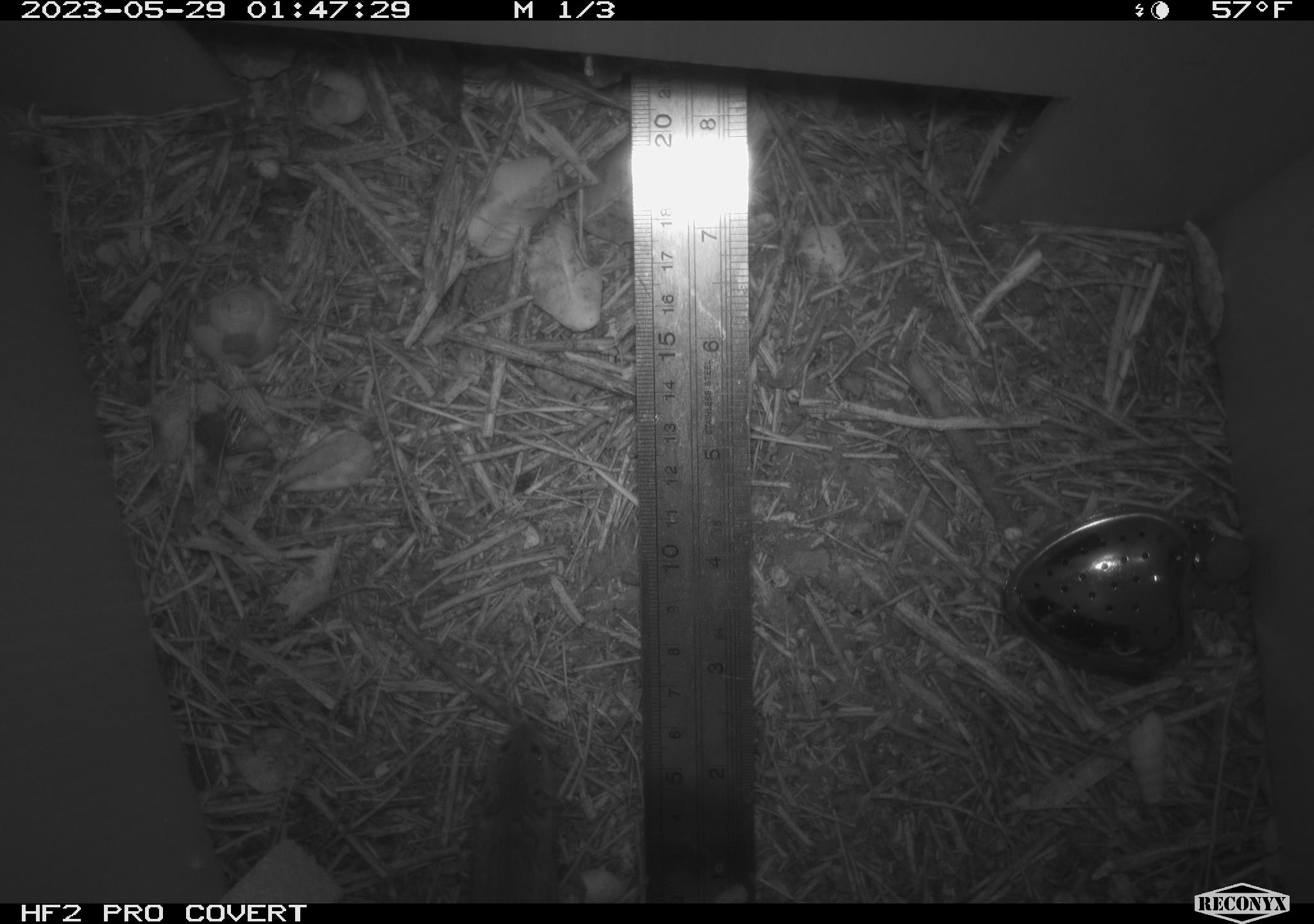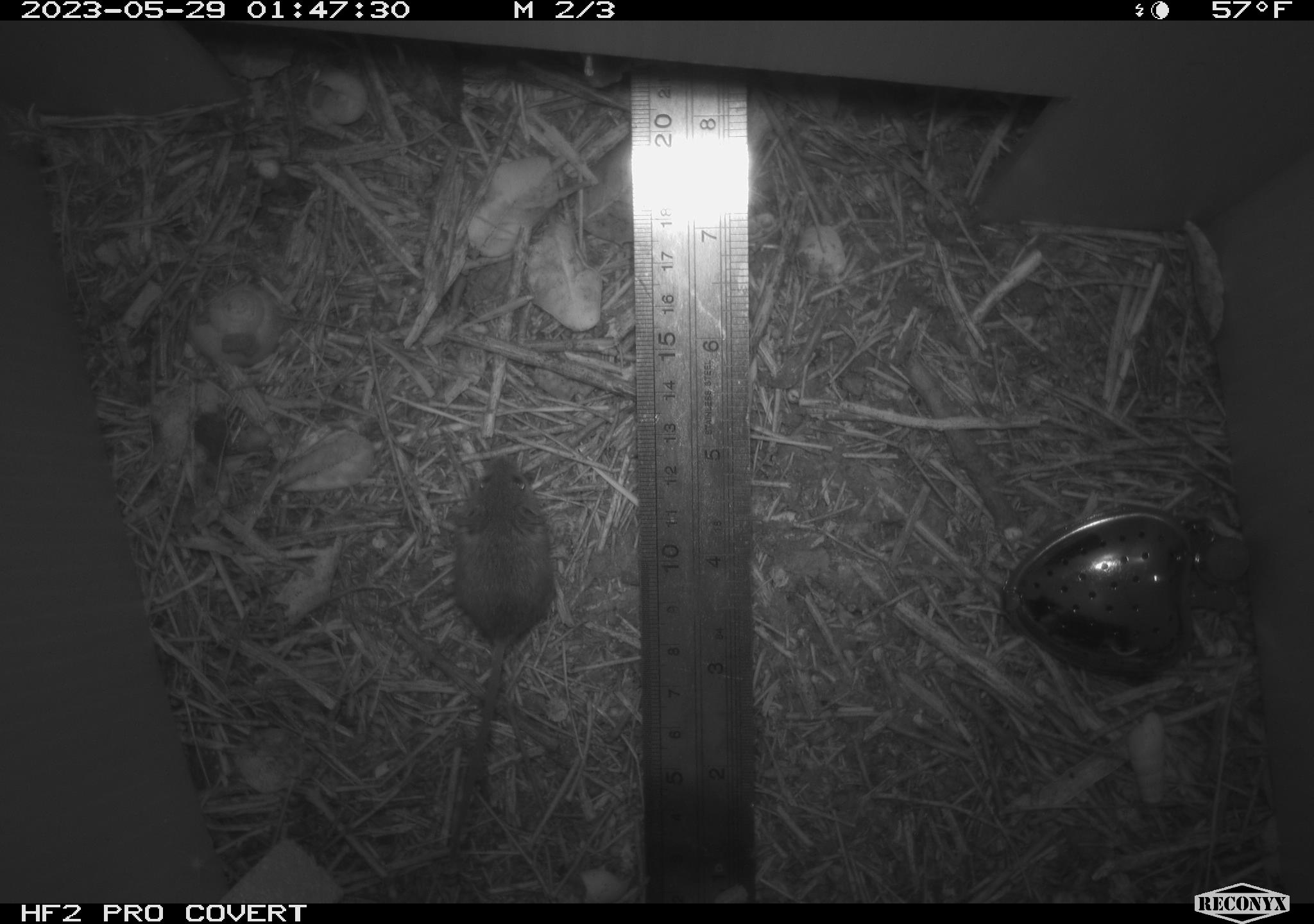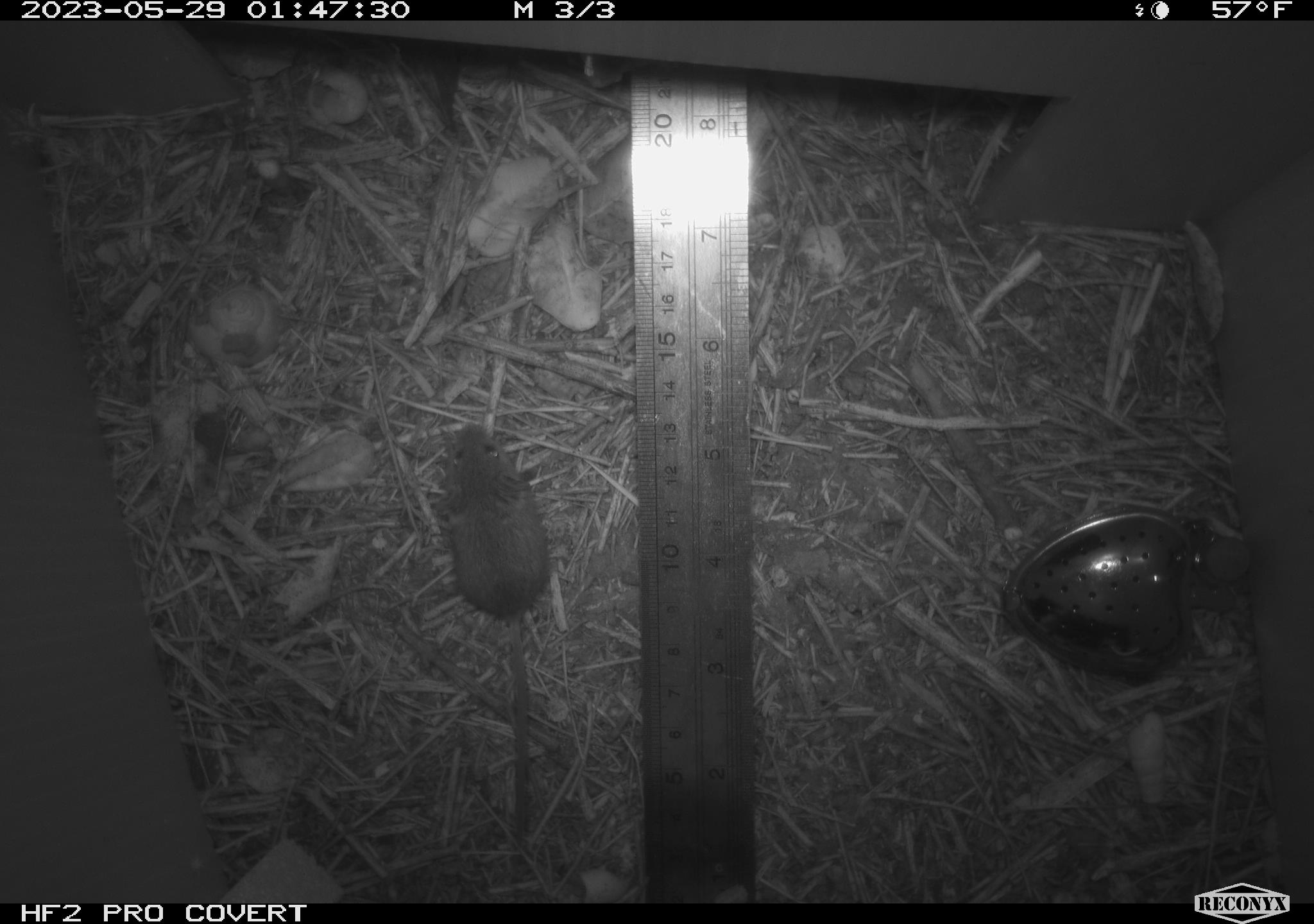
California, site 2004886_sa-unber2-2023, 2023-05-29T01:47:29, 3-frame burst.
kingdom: Animalia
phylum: Chordata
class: Mammalia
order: Rodentia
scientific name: Rodentia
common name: mouse species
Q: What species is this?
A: Mouse species (Rodentia).